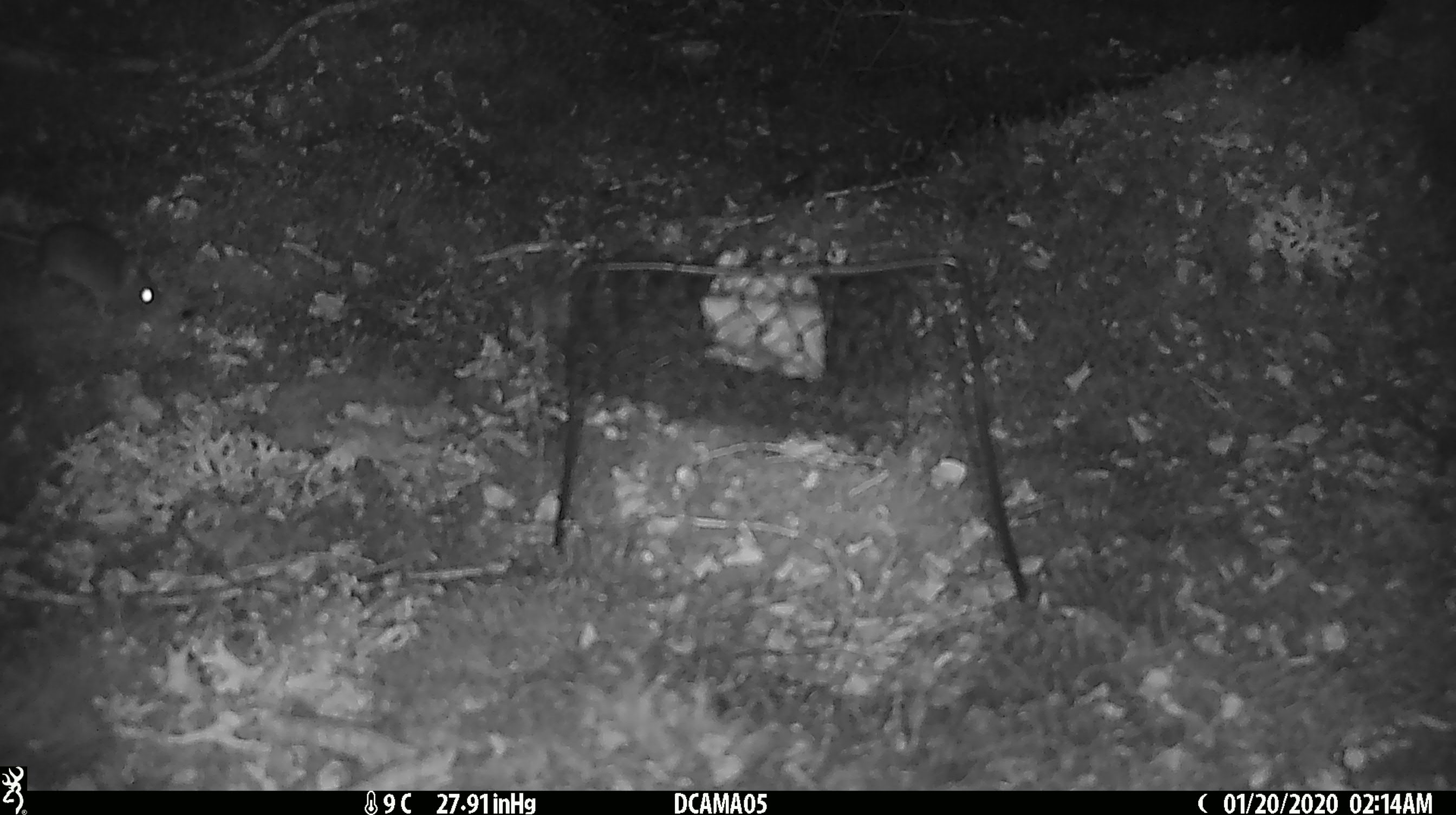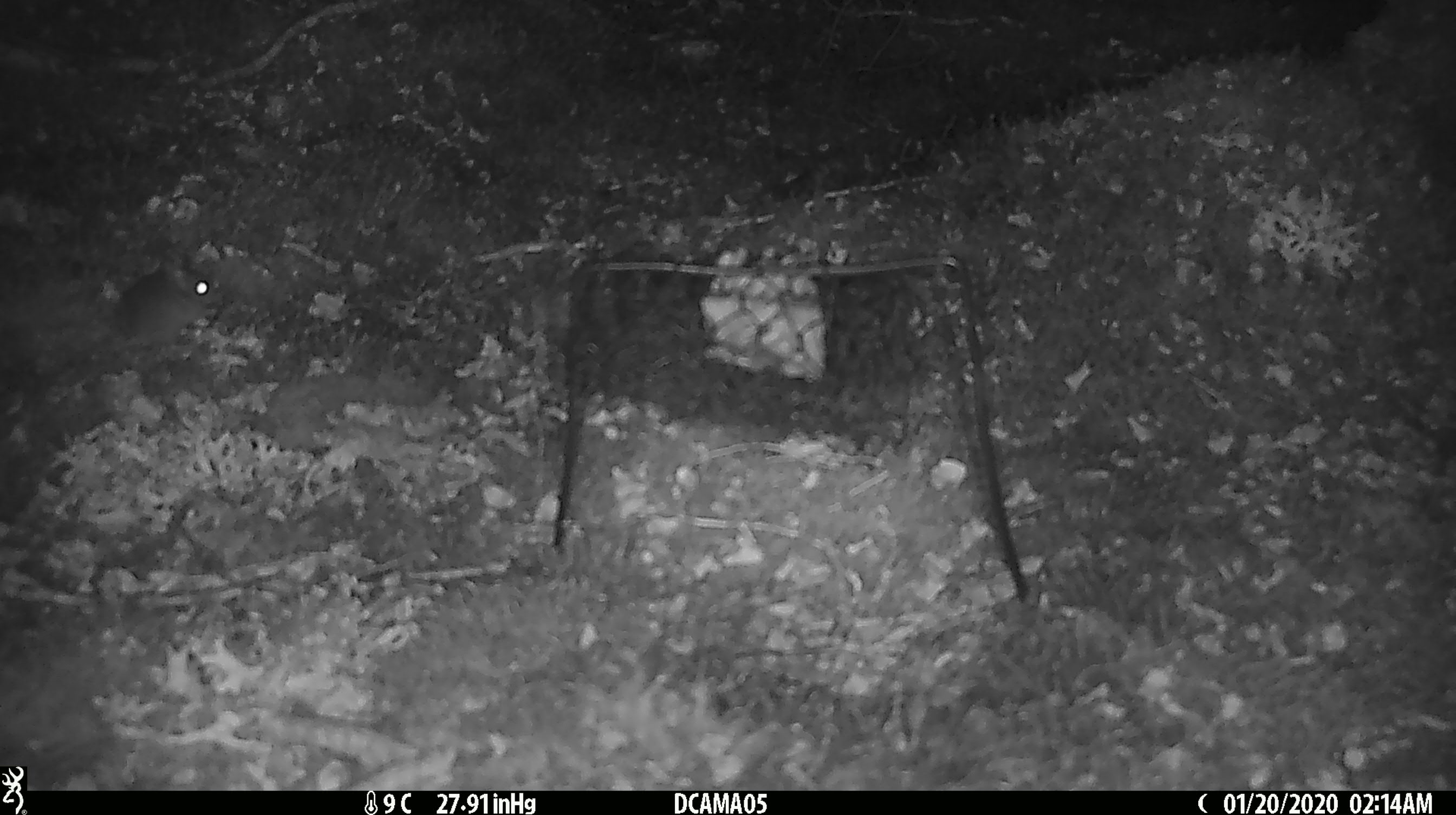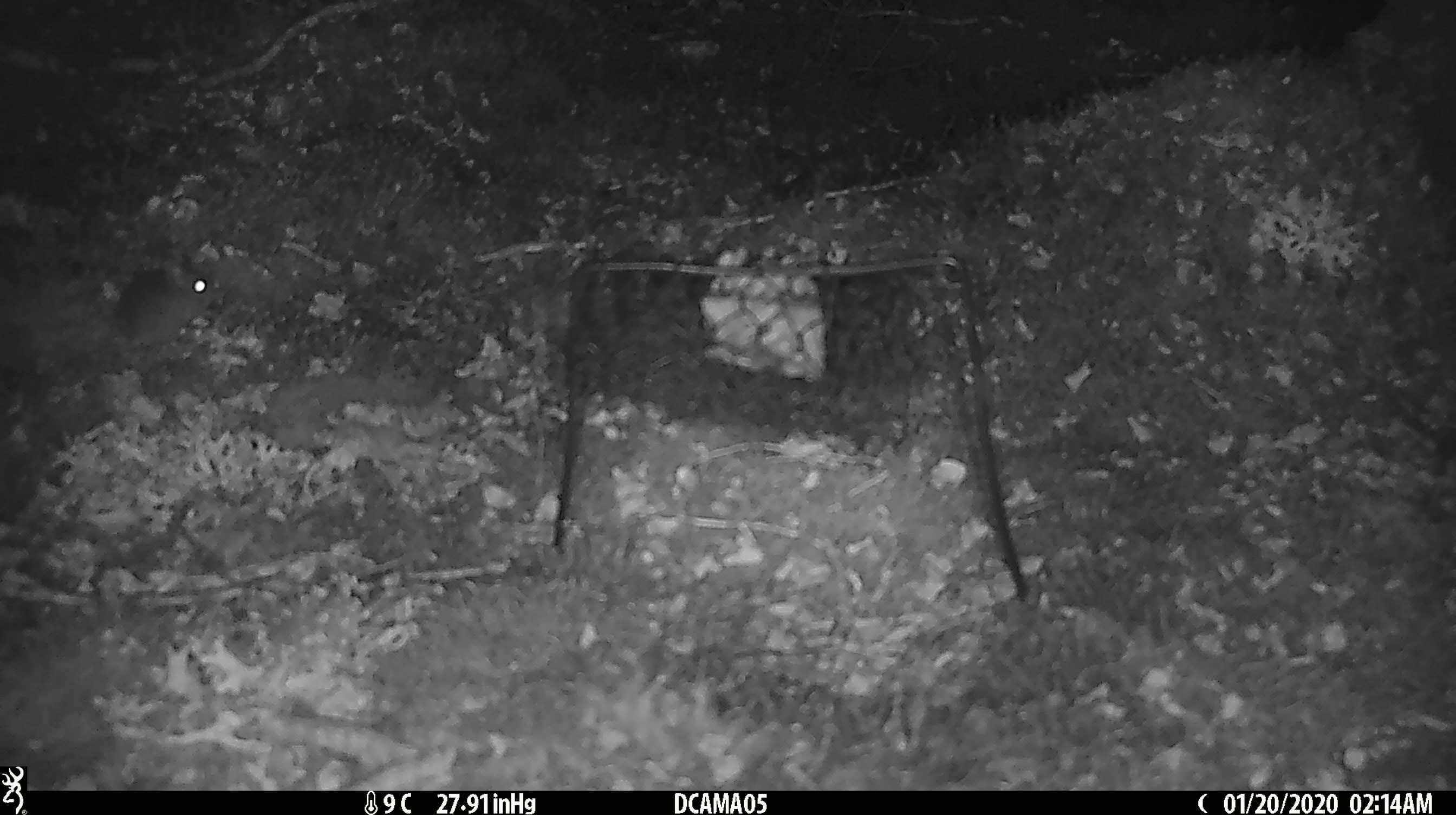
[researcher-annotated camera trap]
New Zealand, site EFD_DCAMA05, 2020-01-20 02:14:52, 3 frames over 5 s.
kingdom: Animalia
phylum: Chordata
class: Mammalia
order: Rodentia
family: Muridae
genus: Mus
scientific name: Mus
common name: mouse